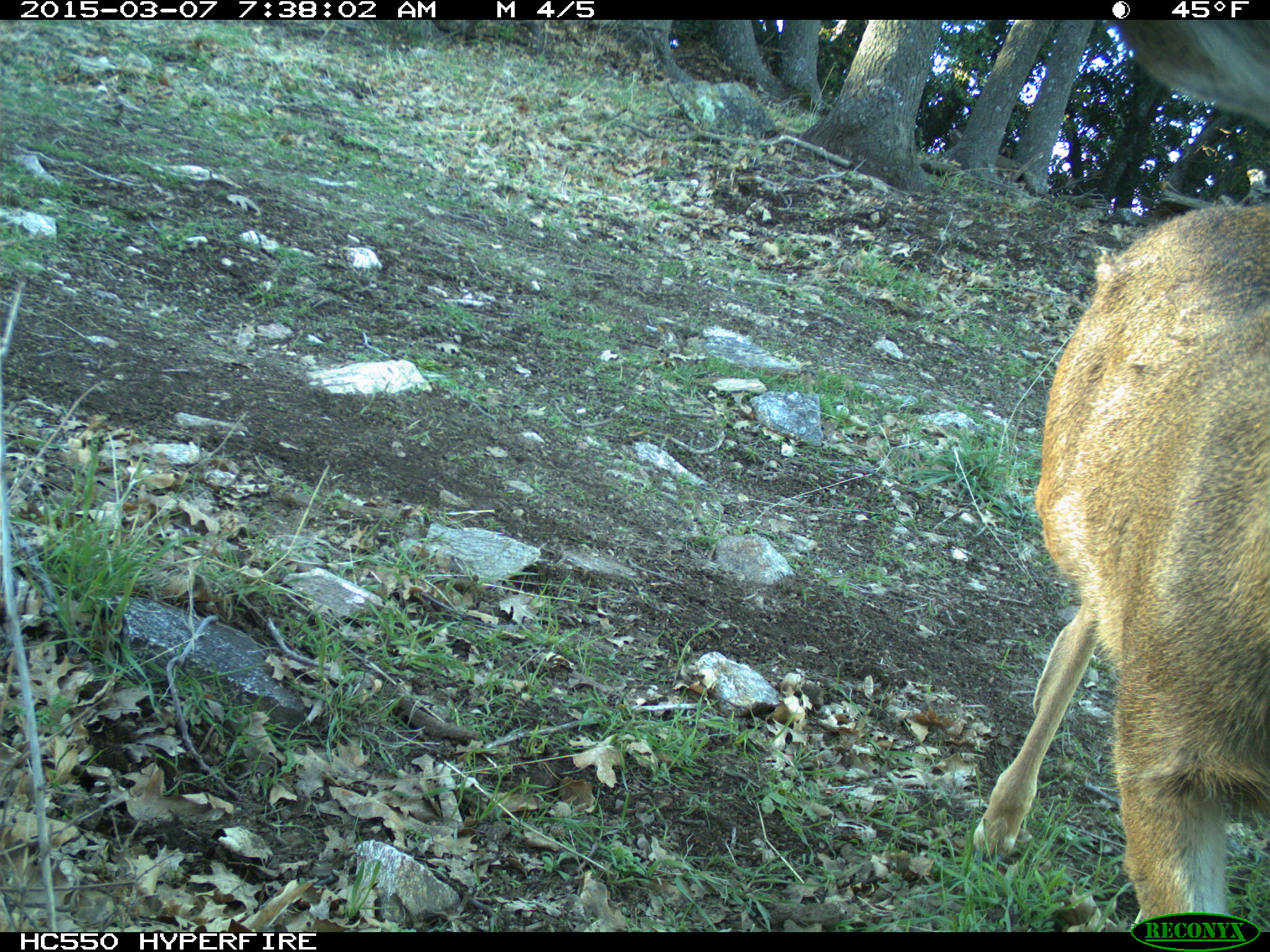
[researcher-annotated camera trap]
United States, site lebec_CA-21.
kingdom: Animalia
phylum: Chordata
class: Mammalia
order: Artiodactyla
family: Cervidae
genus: Odocoileus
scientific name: Odocoileus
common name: deer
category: unidentified deer